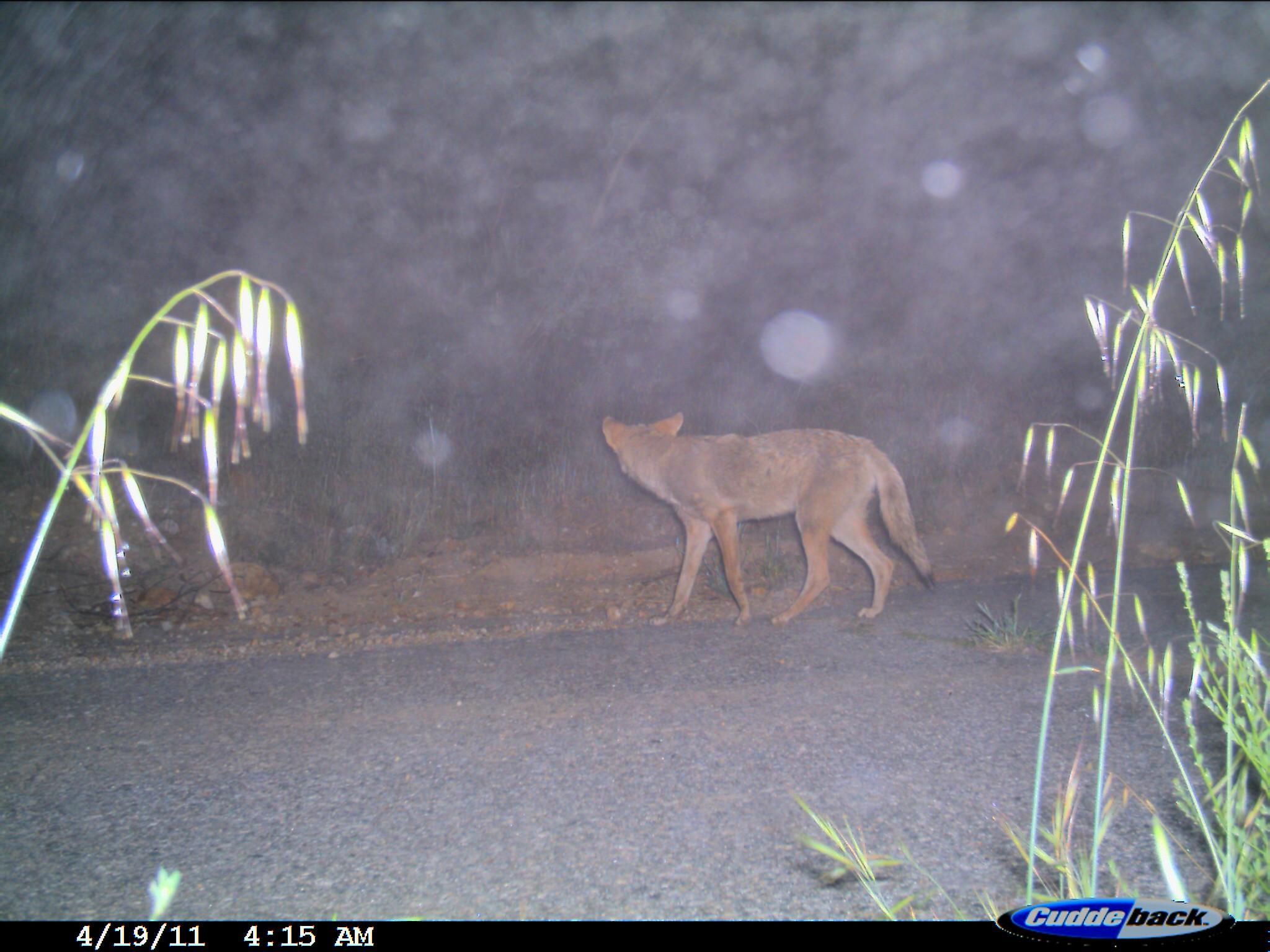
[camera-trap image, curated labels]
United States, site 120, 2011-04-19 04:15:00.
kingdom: Animalia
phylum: Chordata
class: Mammalia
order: Carnivora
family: Canidae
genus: Canis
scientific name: Canis latrans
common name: coyote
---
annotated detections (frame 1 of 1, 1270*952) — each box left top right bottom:
coyote: 587 401 945 631